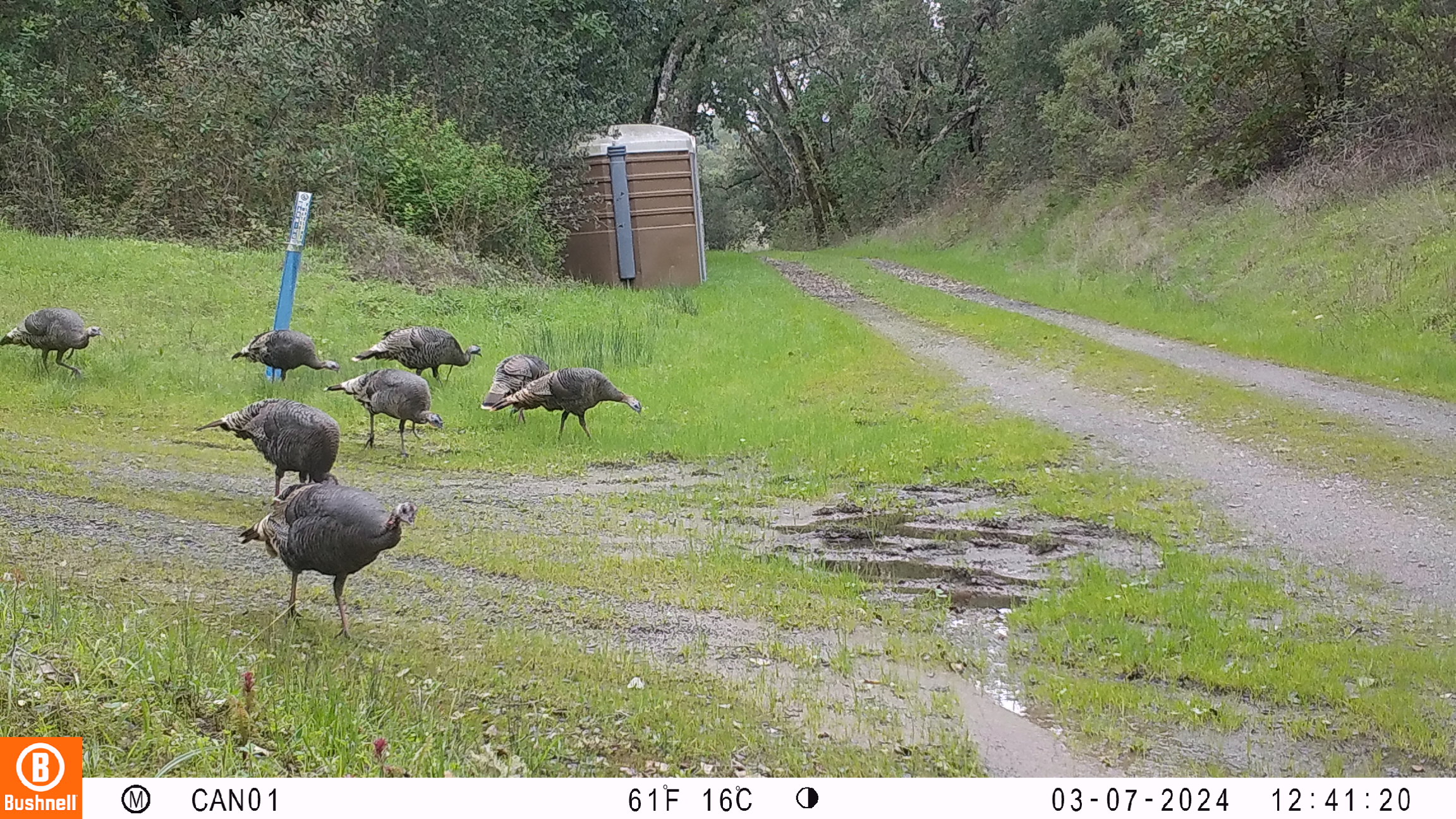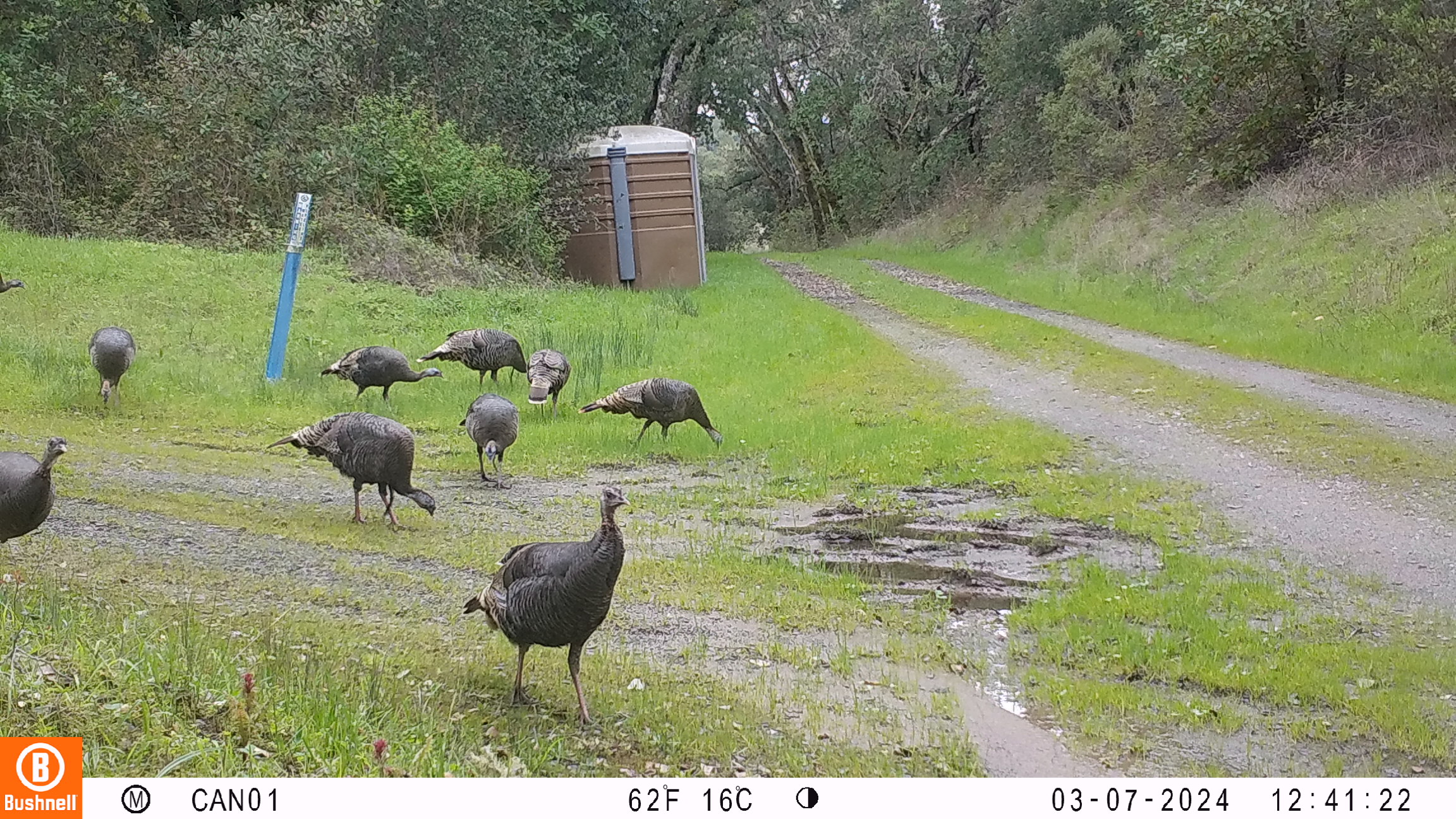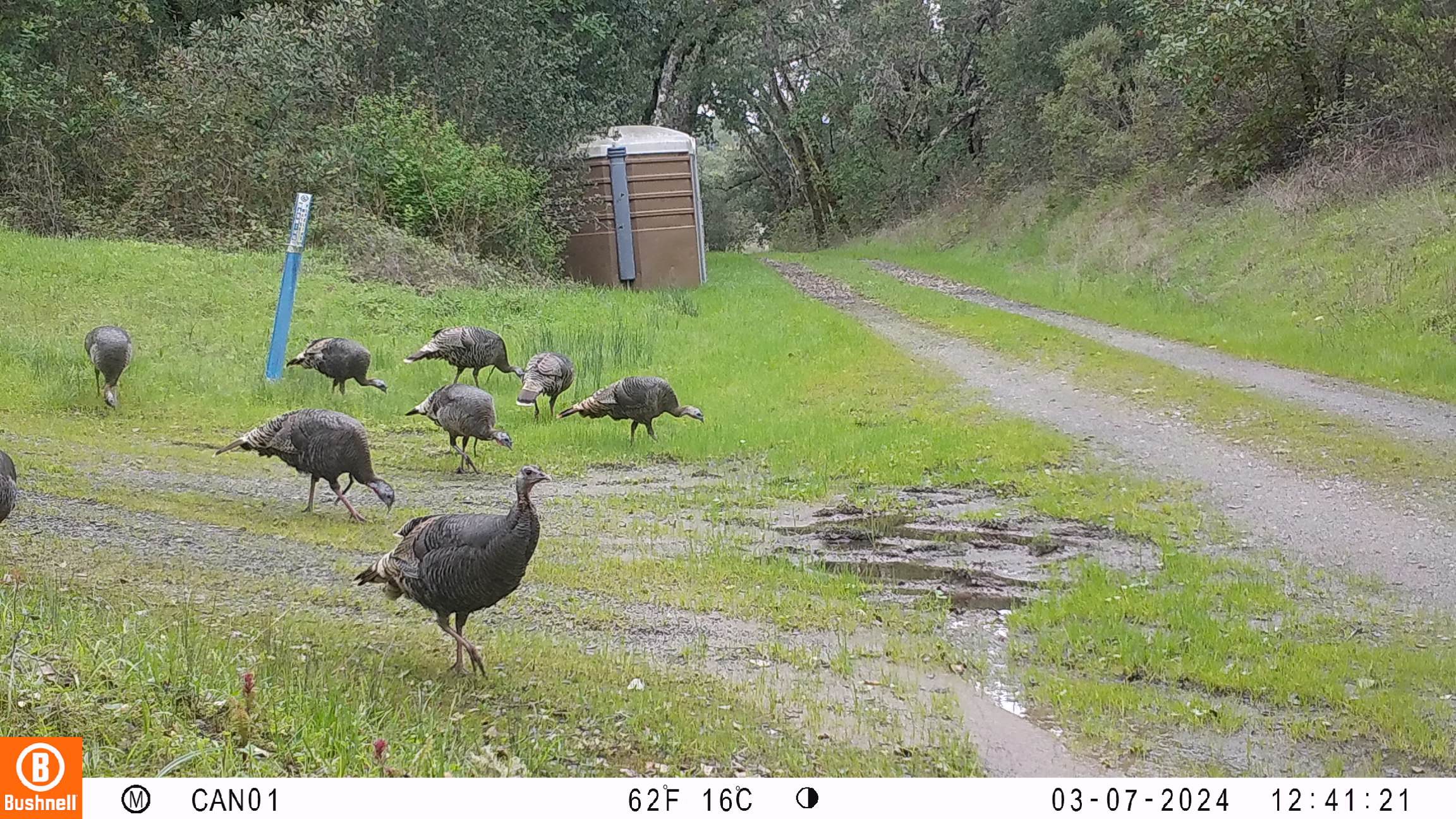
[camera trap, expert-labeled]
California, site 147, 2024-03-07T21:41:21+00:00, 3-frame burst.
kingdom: Animalia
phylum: Chordata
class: Aves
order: Galliformes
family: Phasianidae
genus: Meleagris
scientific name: Meleagris gallopavo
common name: turkey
Turkey (Meleagris gallopavo).